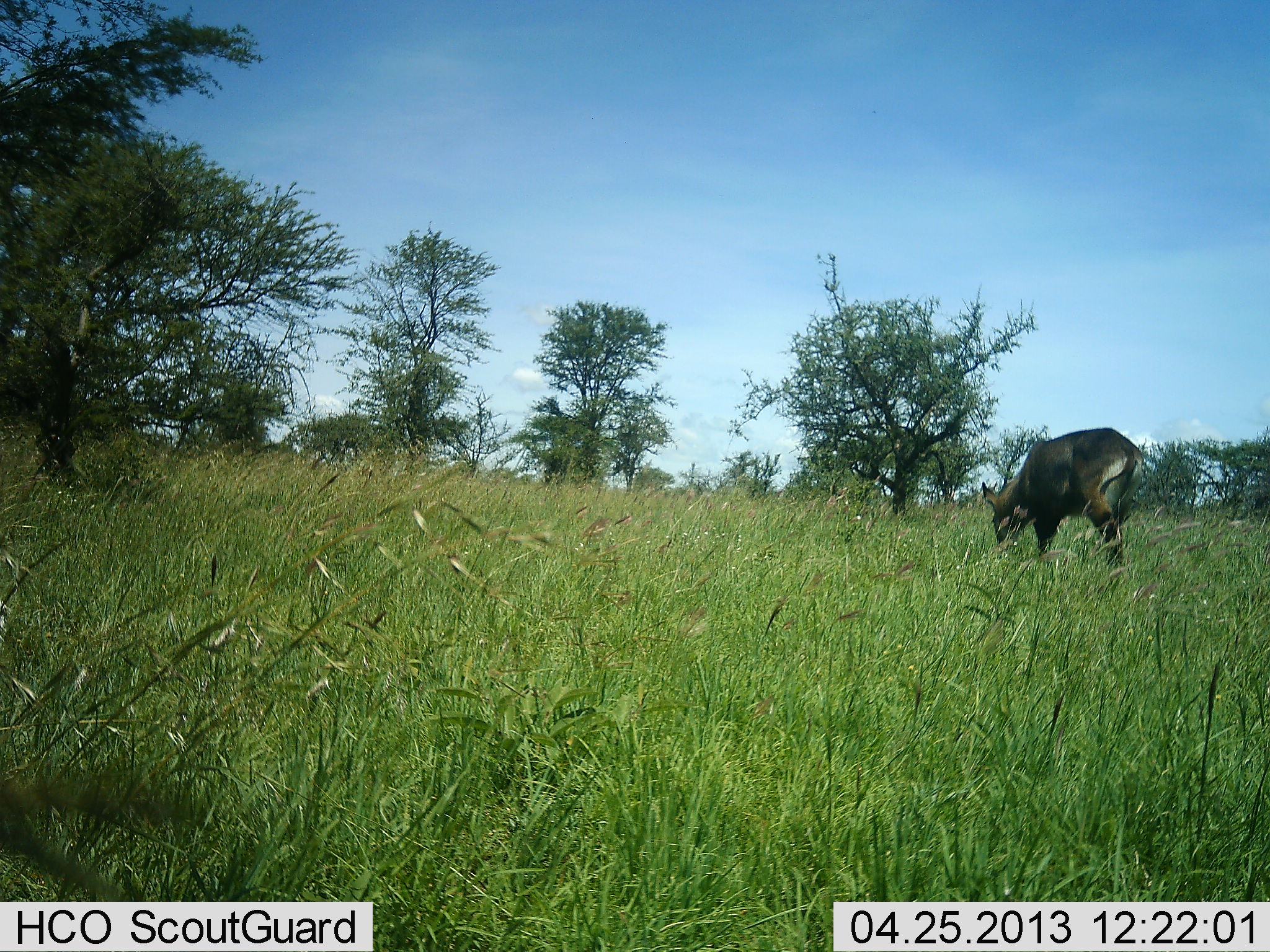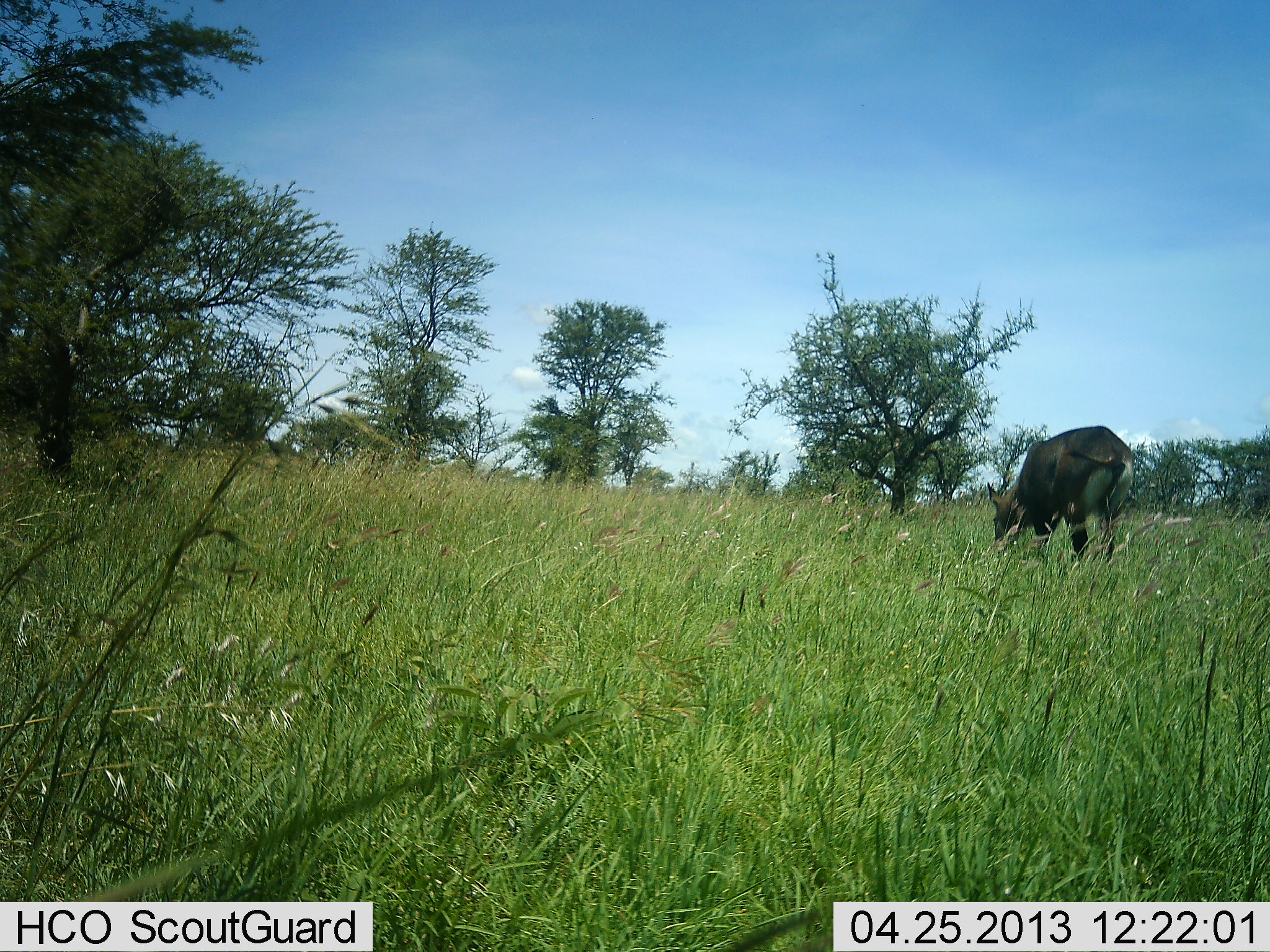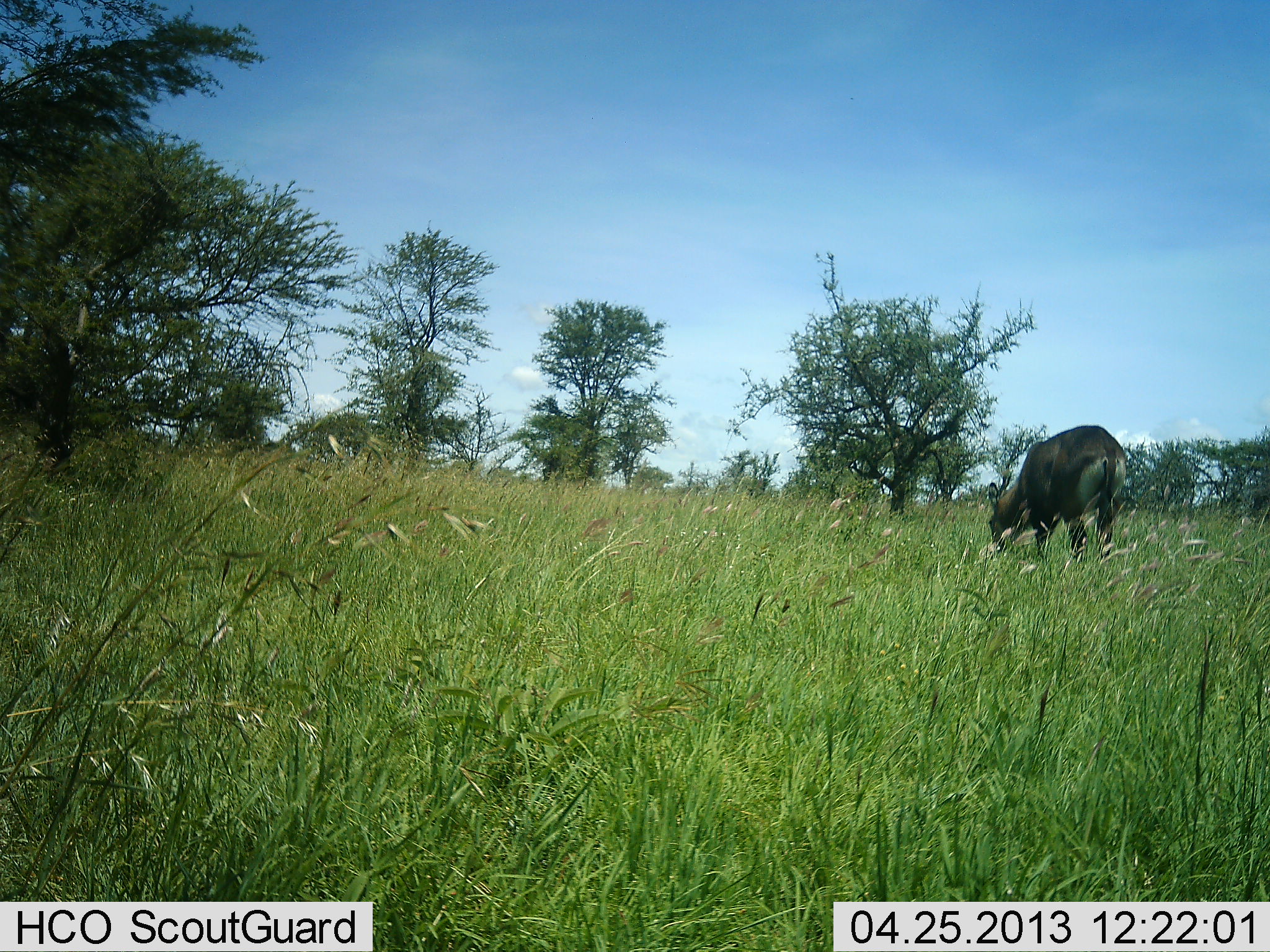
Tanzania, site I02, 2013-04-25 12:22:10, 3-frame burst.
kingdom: Animalia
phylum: Chordata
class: Mammalia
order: Artiodactyla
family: Bovidae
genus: Kobus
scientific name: Kobus ellipsiprymnus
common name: waterbuck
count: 1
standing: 10%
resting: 0%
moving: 0%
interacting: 0%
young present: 0%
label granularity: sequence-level